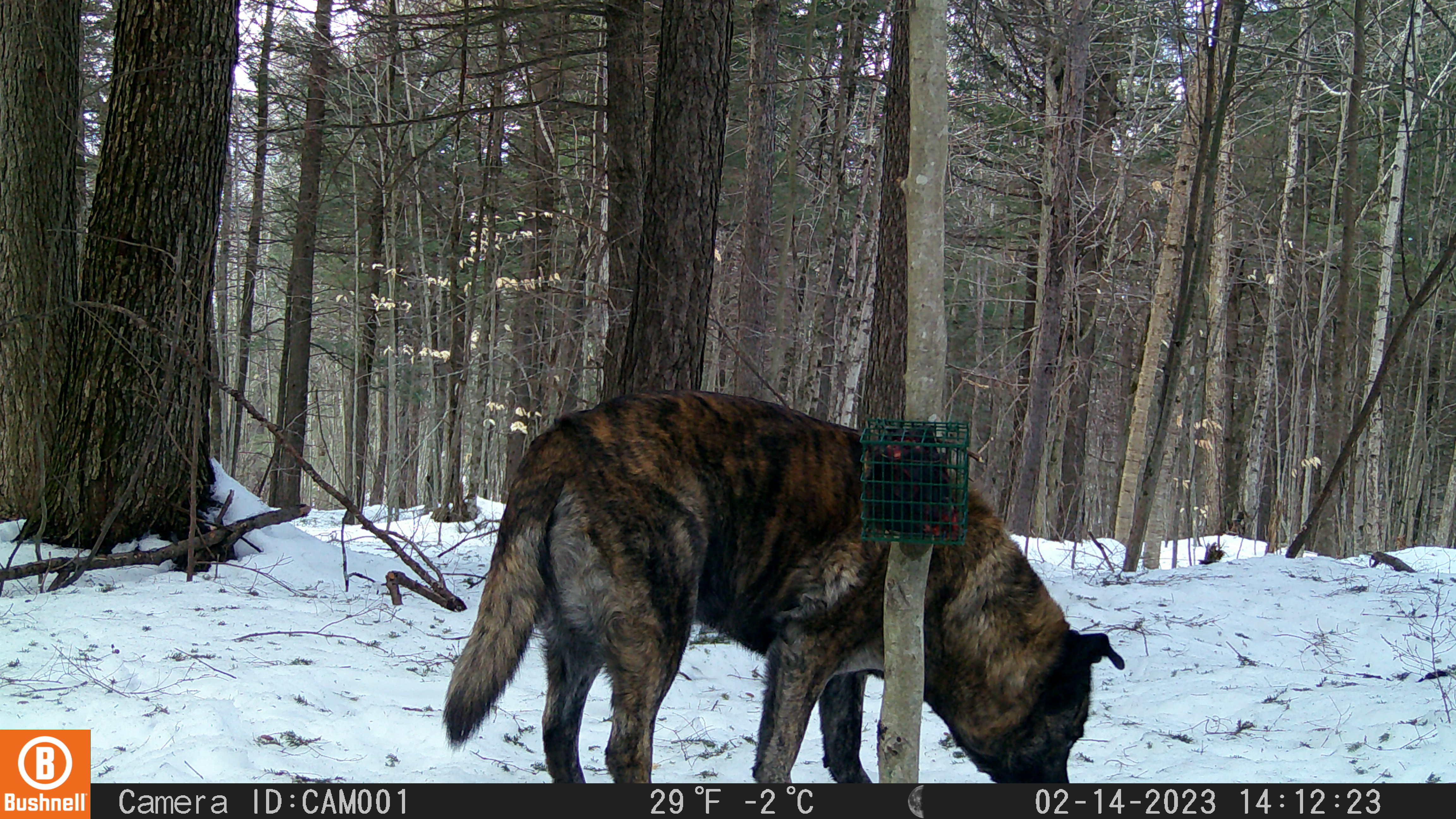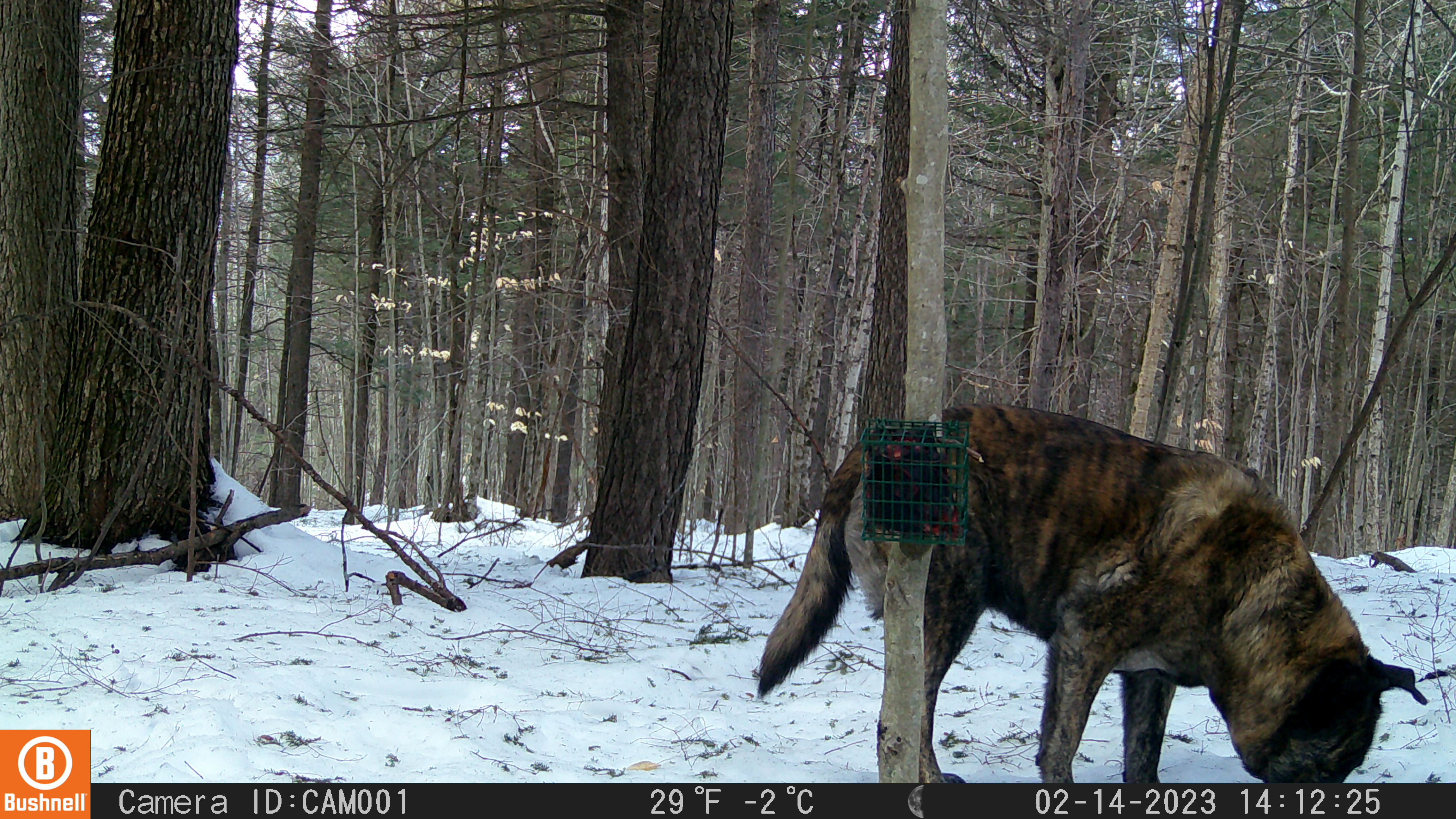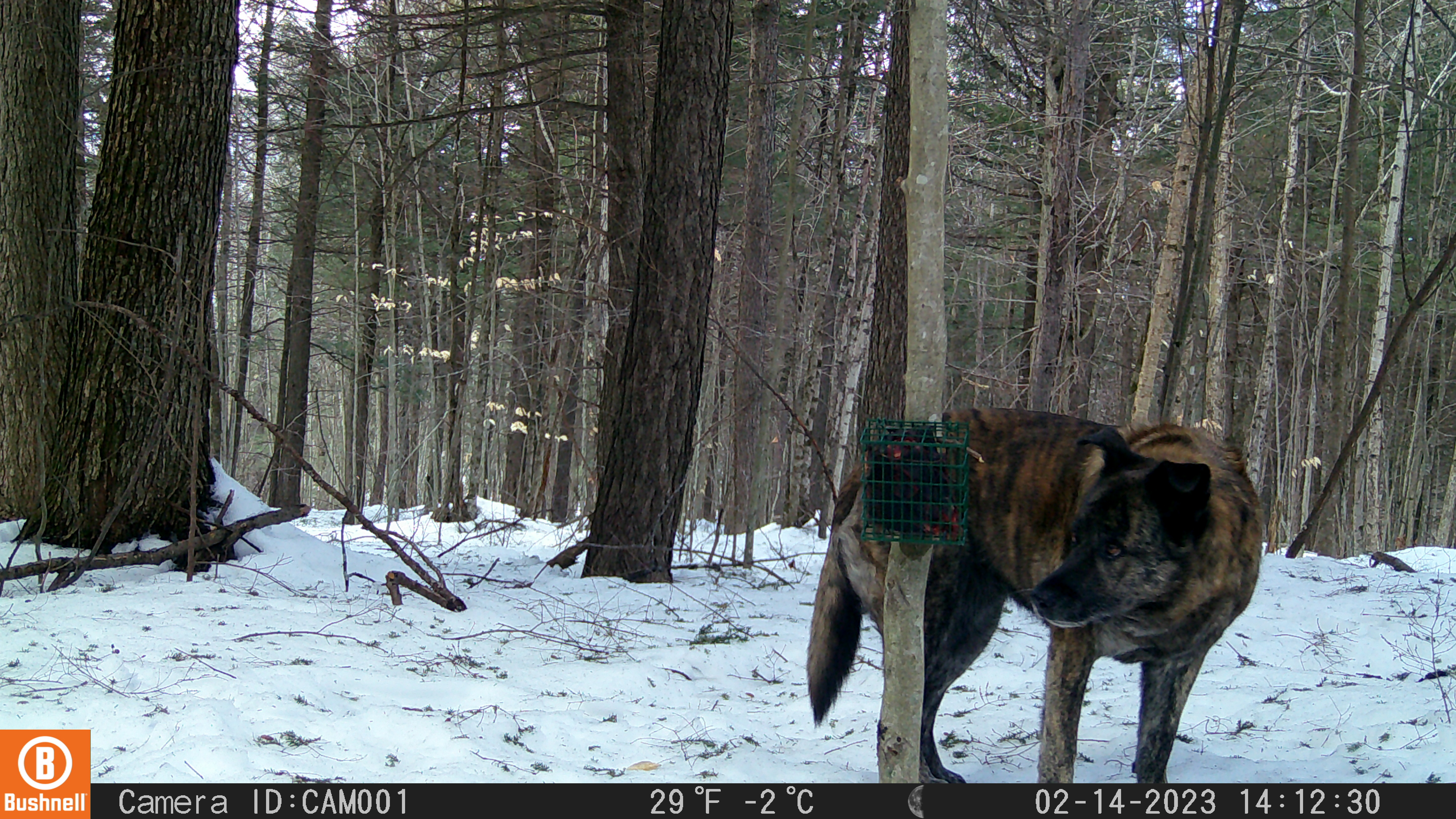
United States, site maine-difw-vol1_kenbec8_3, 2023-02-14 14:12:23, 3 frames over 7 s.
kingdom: Animalia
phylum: Chordata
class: Mammalia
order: Carnivora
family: Canidae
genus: Canis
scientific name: Canis familiaris familiaris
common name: domestic dog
Domestic dog (Canis familiaris familiaris).